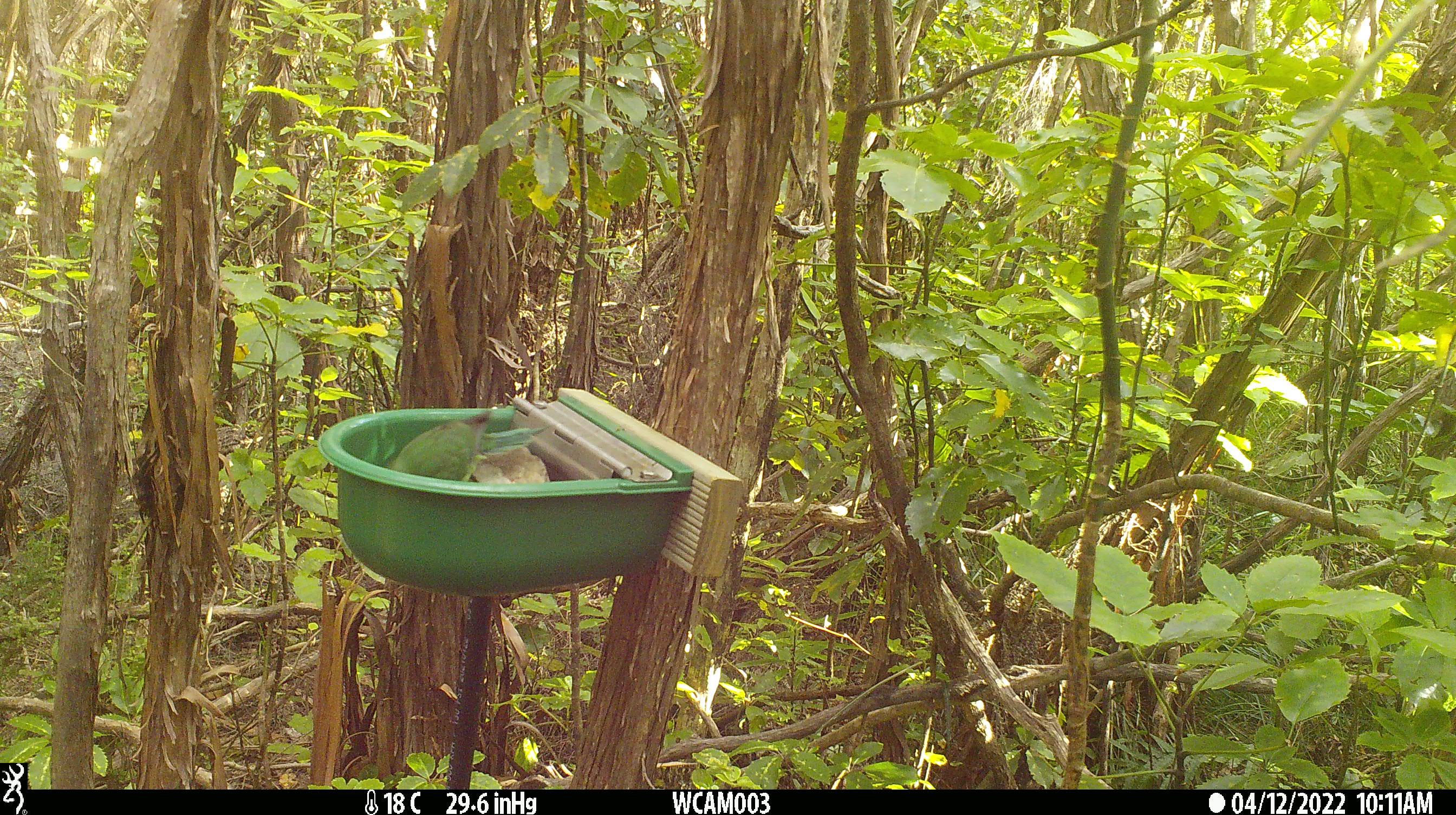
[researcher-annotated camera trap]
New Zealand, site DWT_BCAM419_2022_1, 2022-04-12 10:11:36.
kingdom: Animalia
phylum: Chordata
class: Aves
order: Psittaciformes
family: Psittaculidae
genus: Cyanoramphus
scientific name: Cyanoramphus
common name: parakeet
Parakeet (Cyanoramphus).